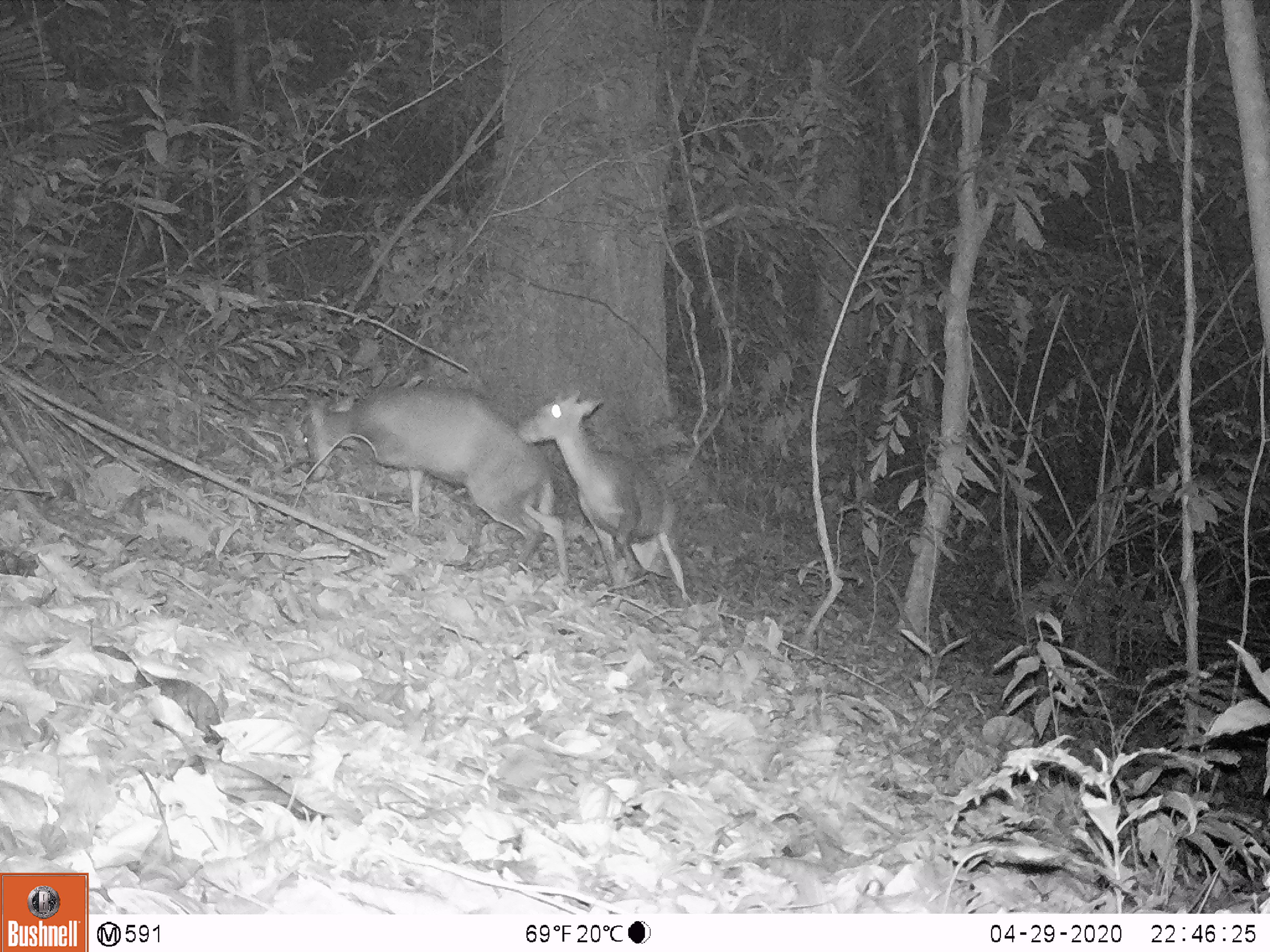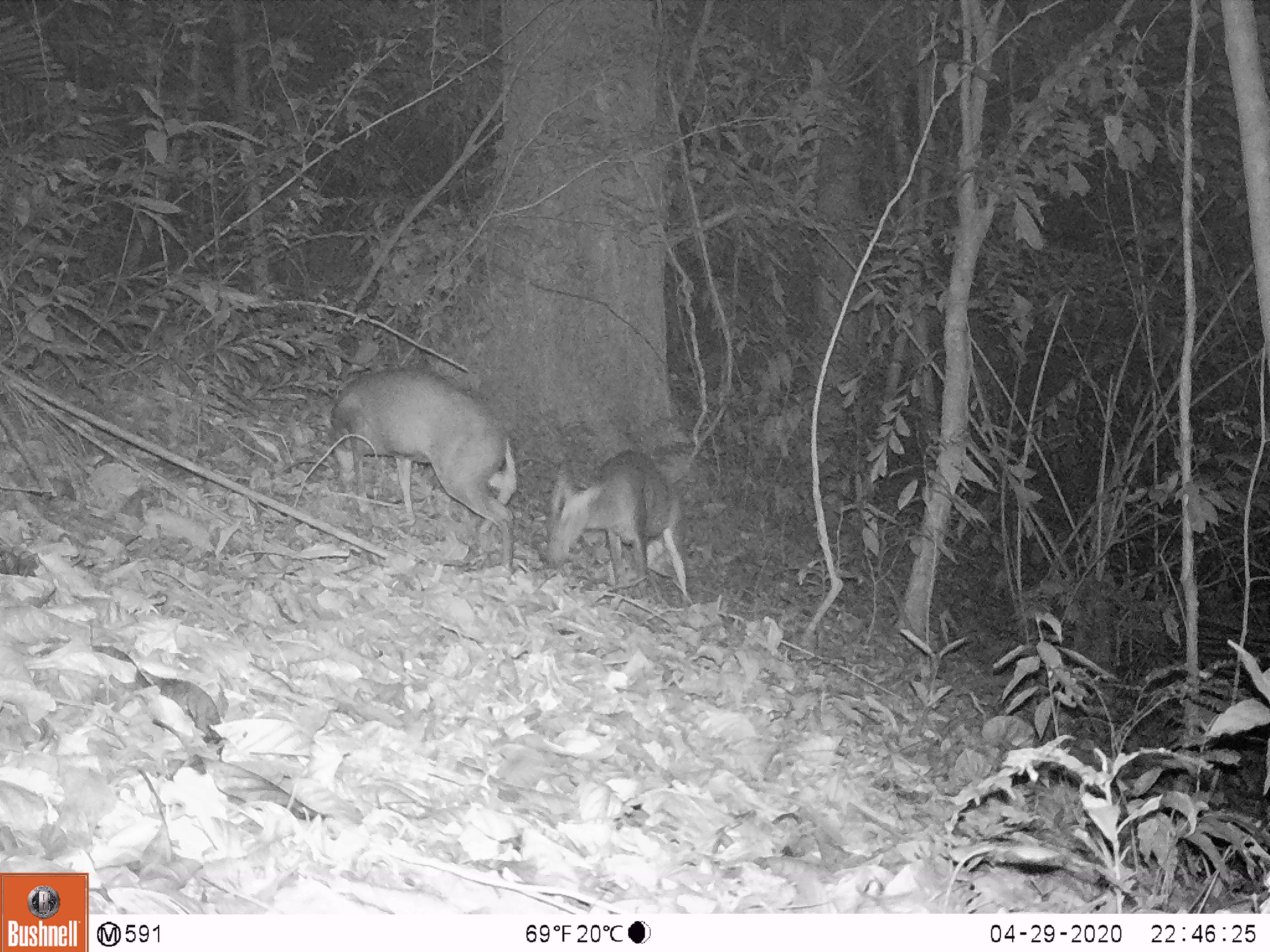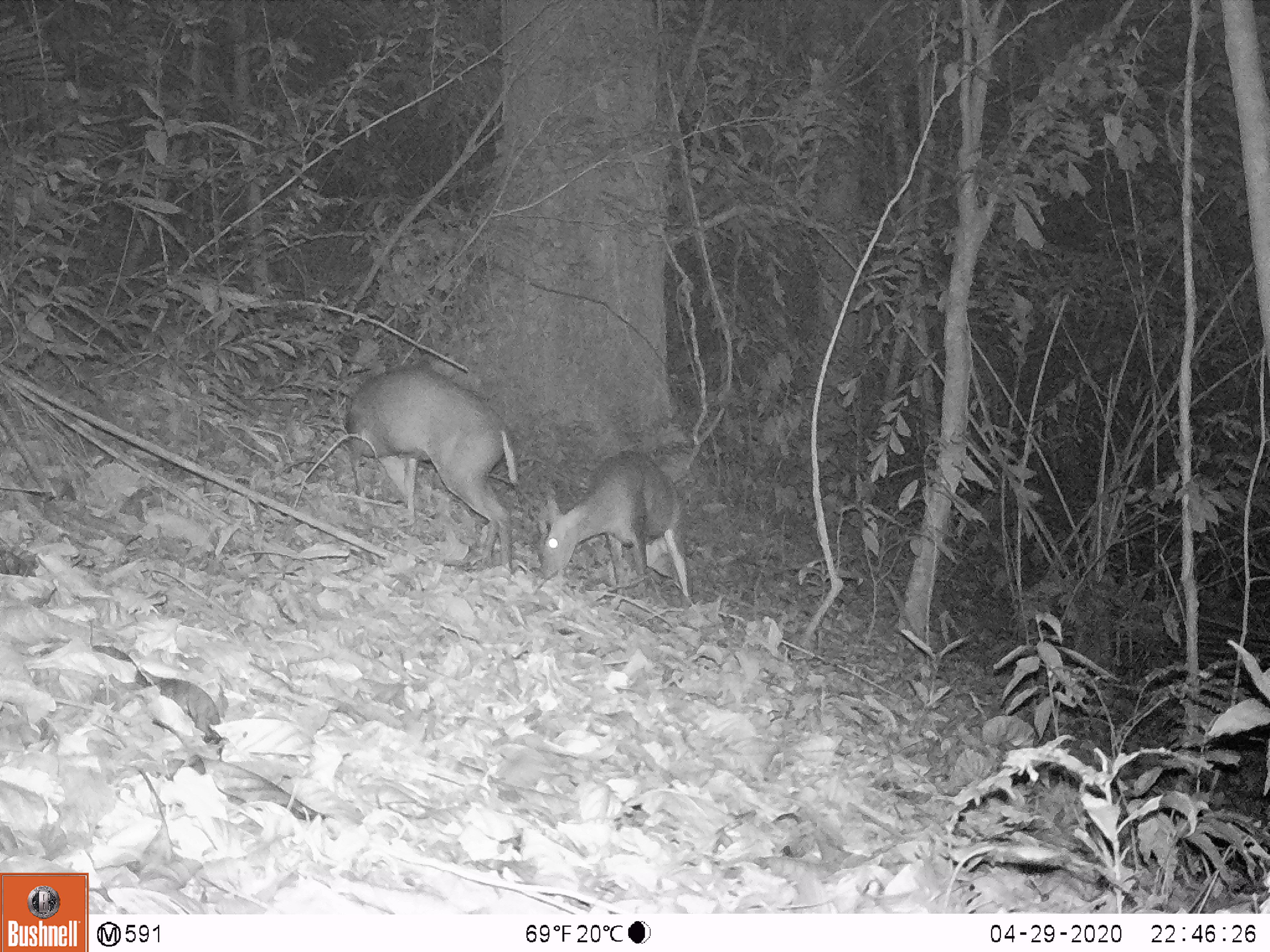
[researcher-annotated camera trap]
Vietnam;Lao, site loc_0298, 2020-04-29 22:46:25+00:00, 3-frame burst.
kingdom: Animalia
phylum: Chordata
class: Mammalia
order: Artiodactyla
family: Cervidae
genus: Muntiacus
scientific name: Muntiacus rooseveltorum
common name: roosevelt's muntjac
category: roosevelts muntjac group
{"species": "roosevelts muntjac group (roosevelt's muntjac) (Muntiacus rooseveltorum)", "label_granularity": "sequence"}